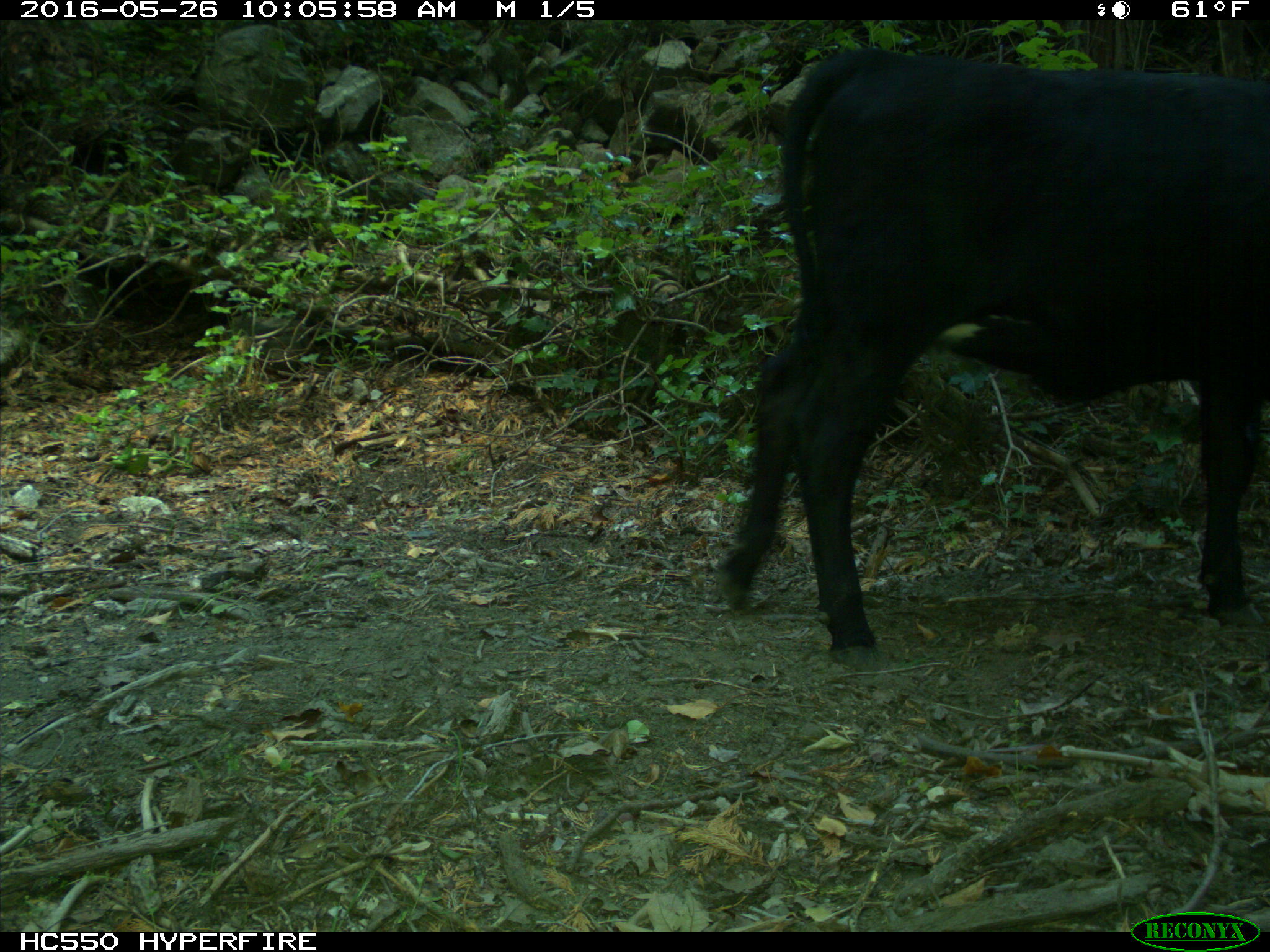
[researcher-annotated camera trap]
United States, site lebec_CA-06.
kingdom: Animalia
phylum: Chordata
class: Mammalia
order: Artiodactyla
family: Bovidae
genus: Bos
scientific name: Bos taurus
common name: domestic cow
Bos taurus (domestic cow).